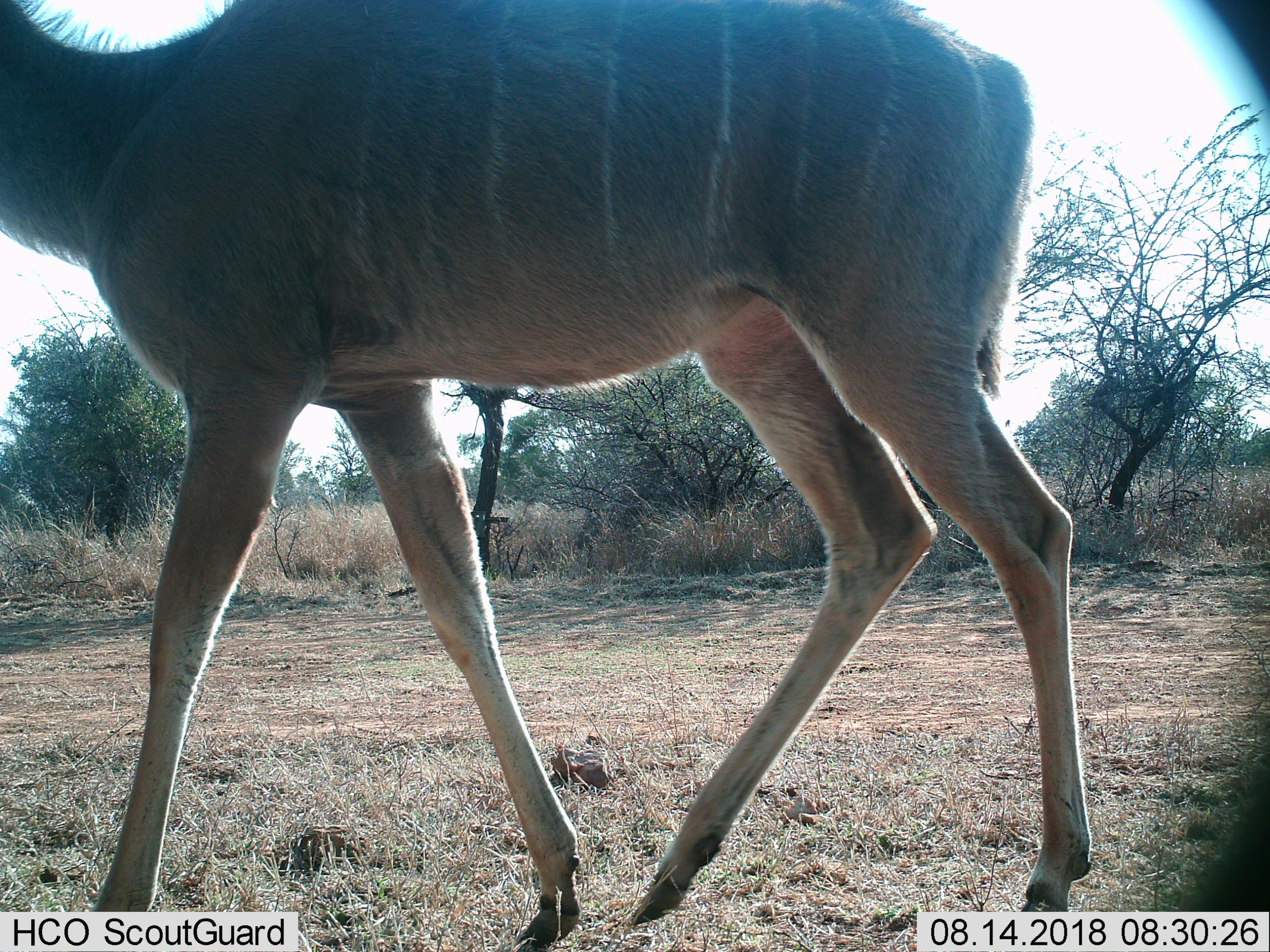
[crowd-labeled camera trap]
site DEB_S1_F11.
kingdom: Animalia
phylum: Chordata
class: Mammalia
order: Artiodactyla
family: Bovidae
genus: Tragelaphus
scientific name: Tragelaphus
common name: kudu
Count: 1.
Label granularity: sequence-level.